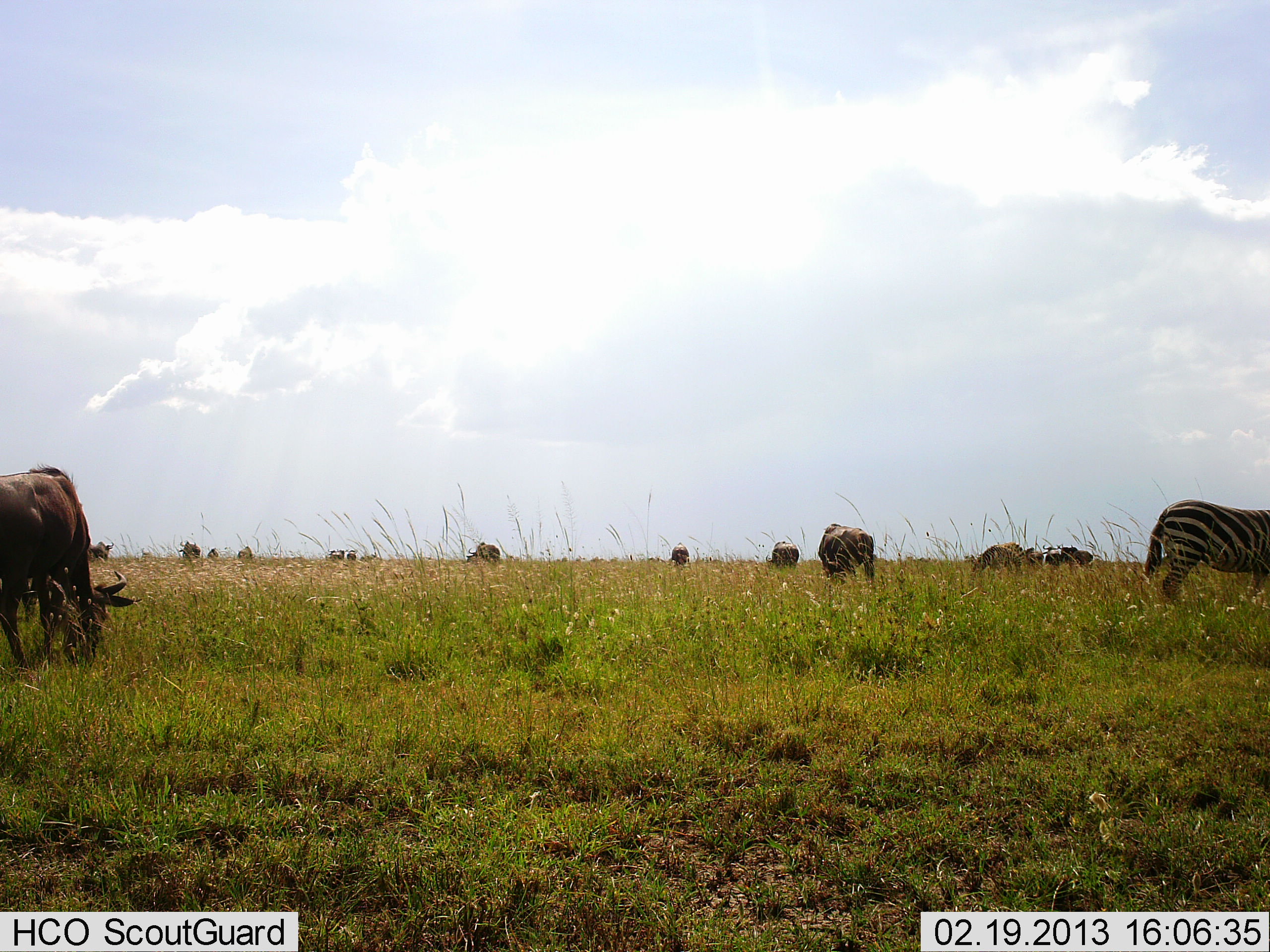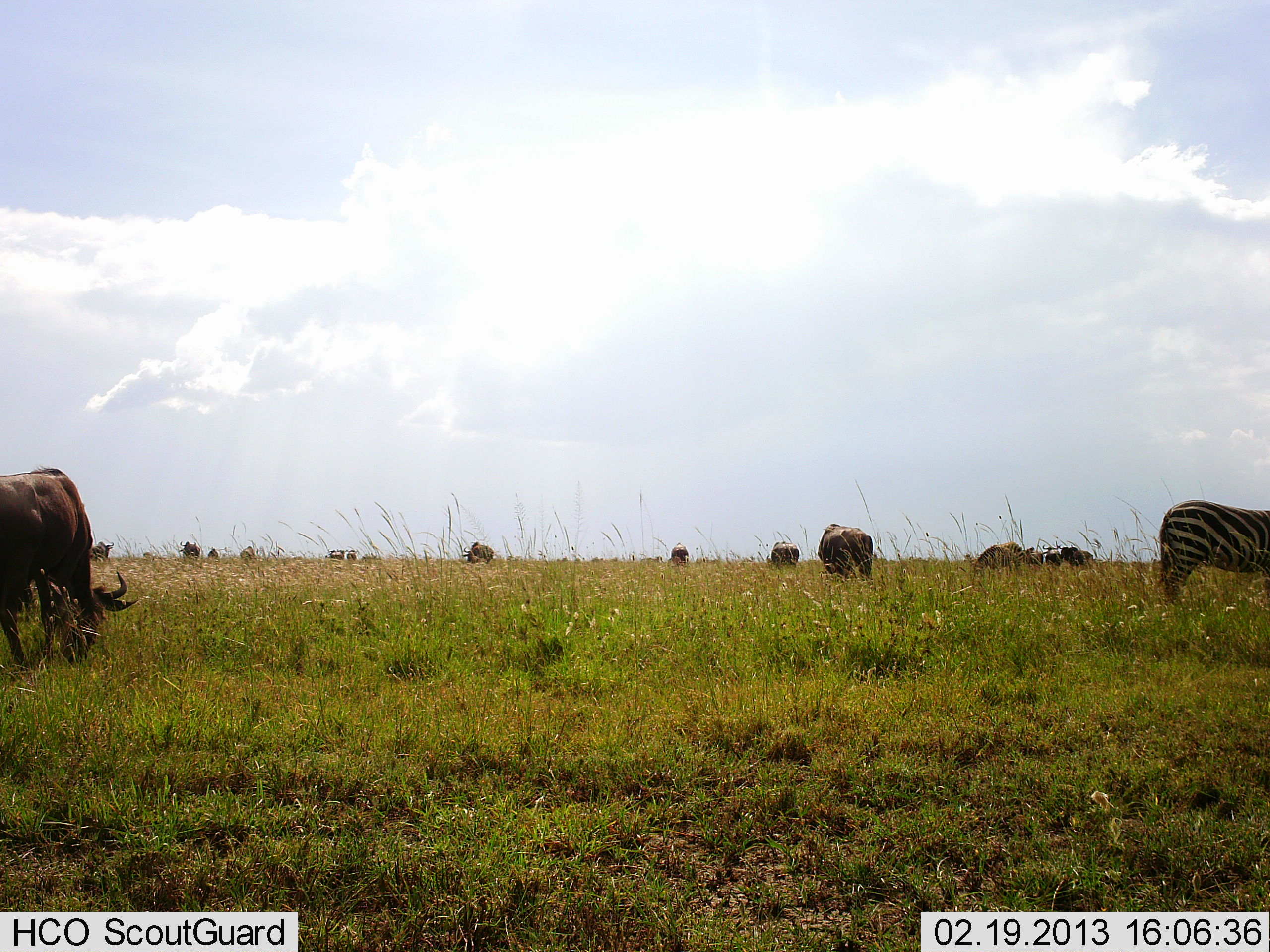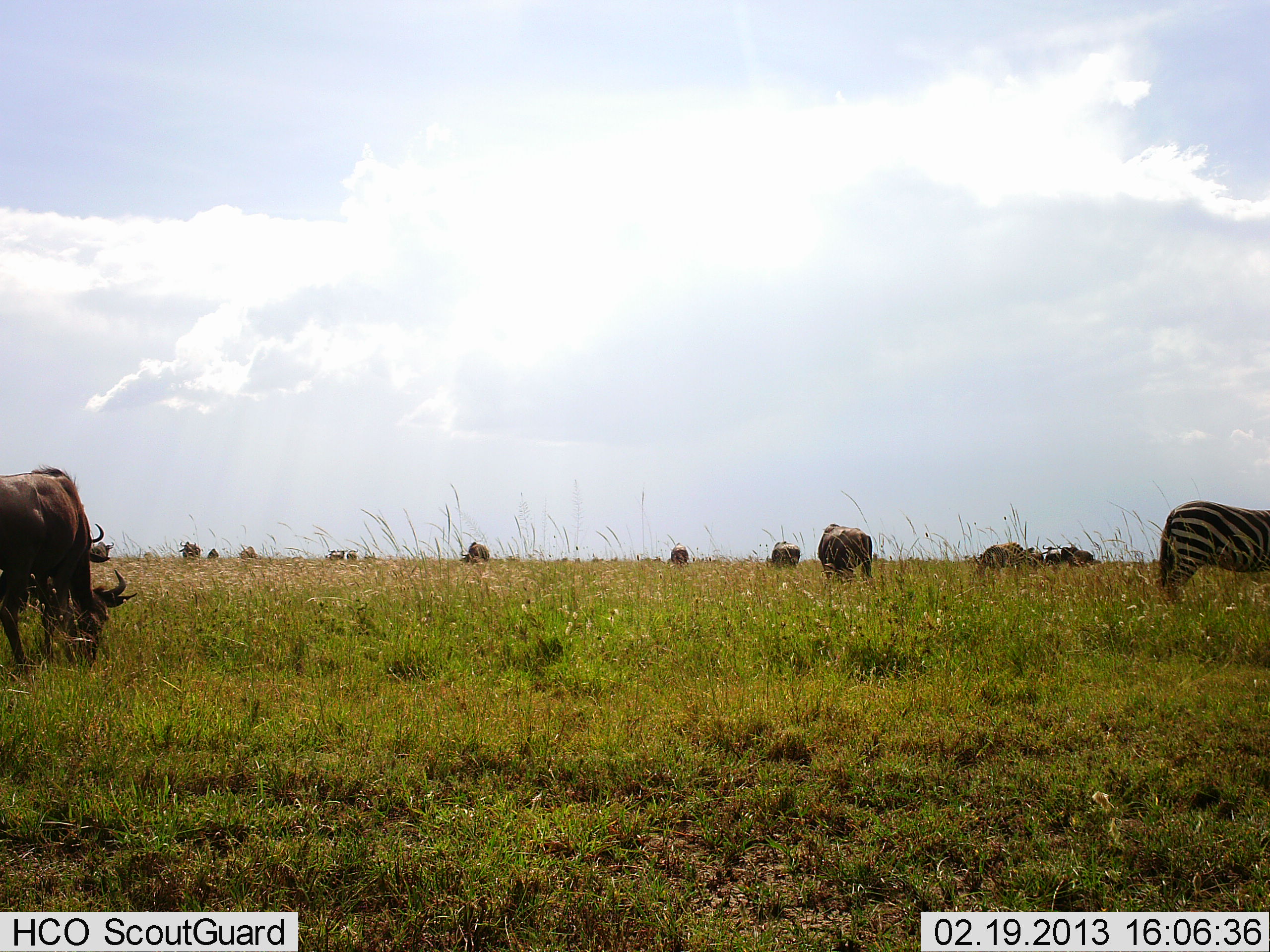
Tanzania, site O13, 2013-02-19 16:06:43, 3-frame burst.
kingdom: Animalia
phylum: Chordata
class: Mammalia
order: Artiodactyla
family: Bovidae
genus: Connochaetes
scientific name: Connochaetes taurinus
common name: blue wildebeest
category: wildebeest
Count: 11-50.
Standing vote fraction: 52%.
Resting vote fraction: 7%.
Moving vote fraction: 11%.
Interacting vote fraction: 4%.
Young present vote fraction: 0%.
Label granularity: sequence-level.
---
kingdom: Animalia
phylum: Chordata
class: Mammalia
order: Perissodactyla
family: Equidae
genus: Equus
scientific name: Equus quagga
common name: plains zebra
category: zebra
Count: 1.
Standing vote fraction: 84%.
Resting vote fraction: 0%.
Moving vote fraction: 0%.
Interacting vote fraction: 3%.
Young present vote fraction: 0%.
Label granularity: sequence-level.